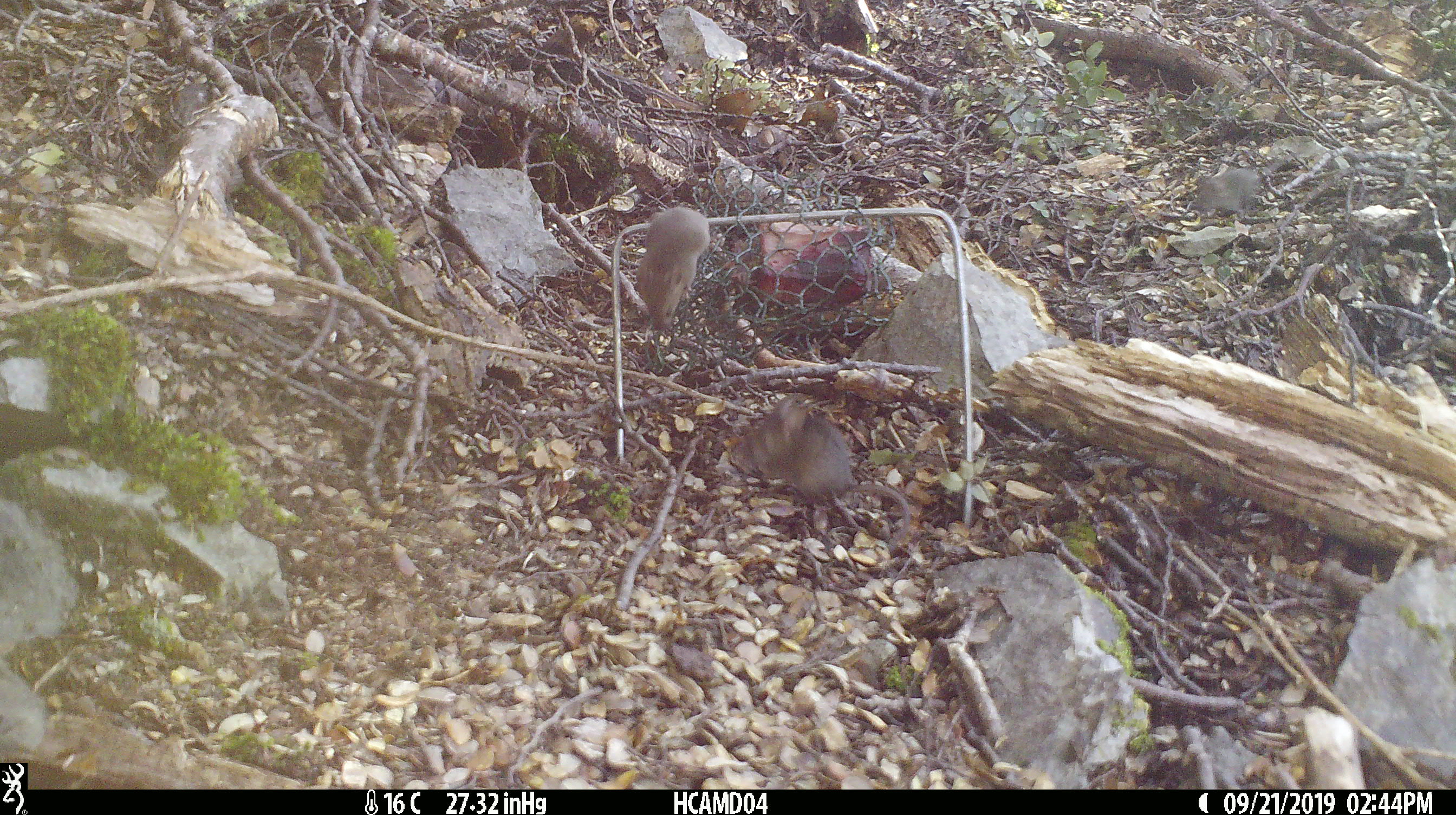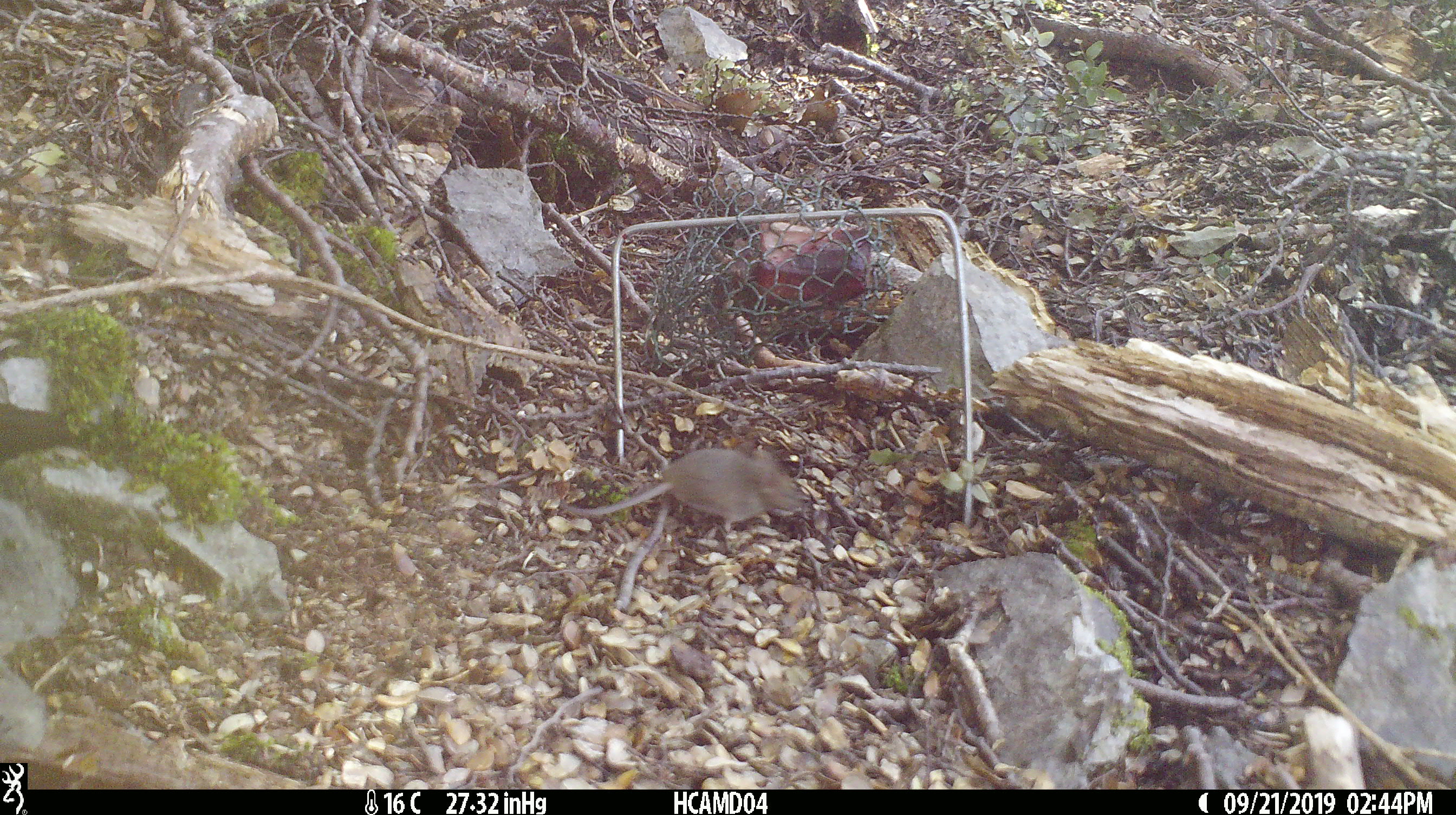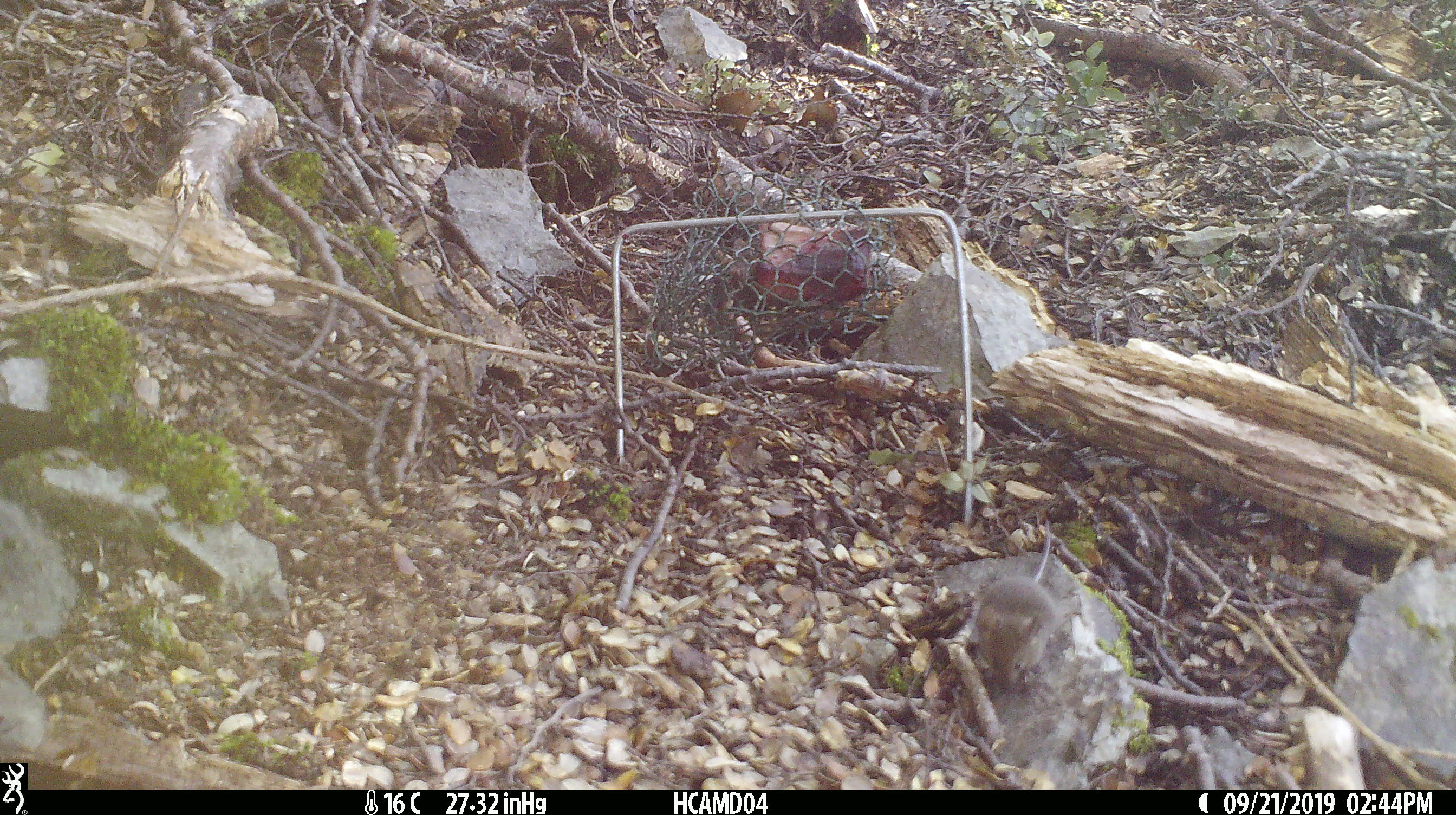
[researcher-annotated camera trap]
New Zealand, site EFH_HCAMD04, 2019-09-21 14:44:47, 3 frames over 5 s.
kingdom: Animalia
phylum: Chordata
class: Mammalia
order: Rodentia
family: Muridae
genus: Mus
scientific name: Mus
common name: mouse